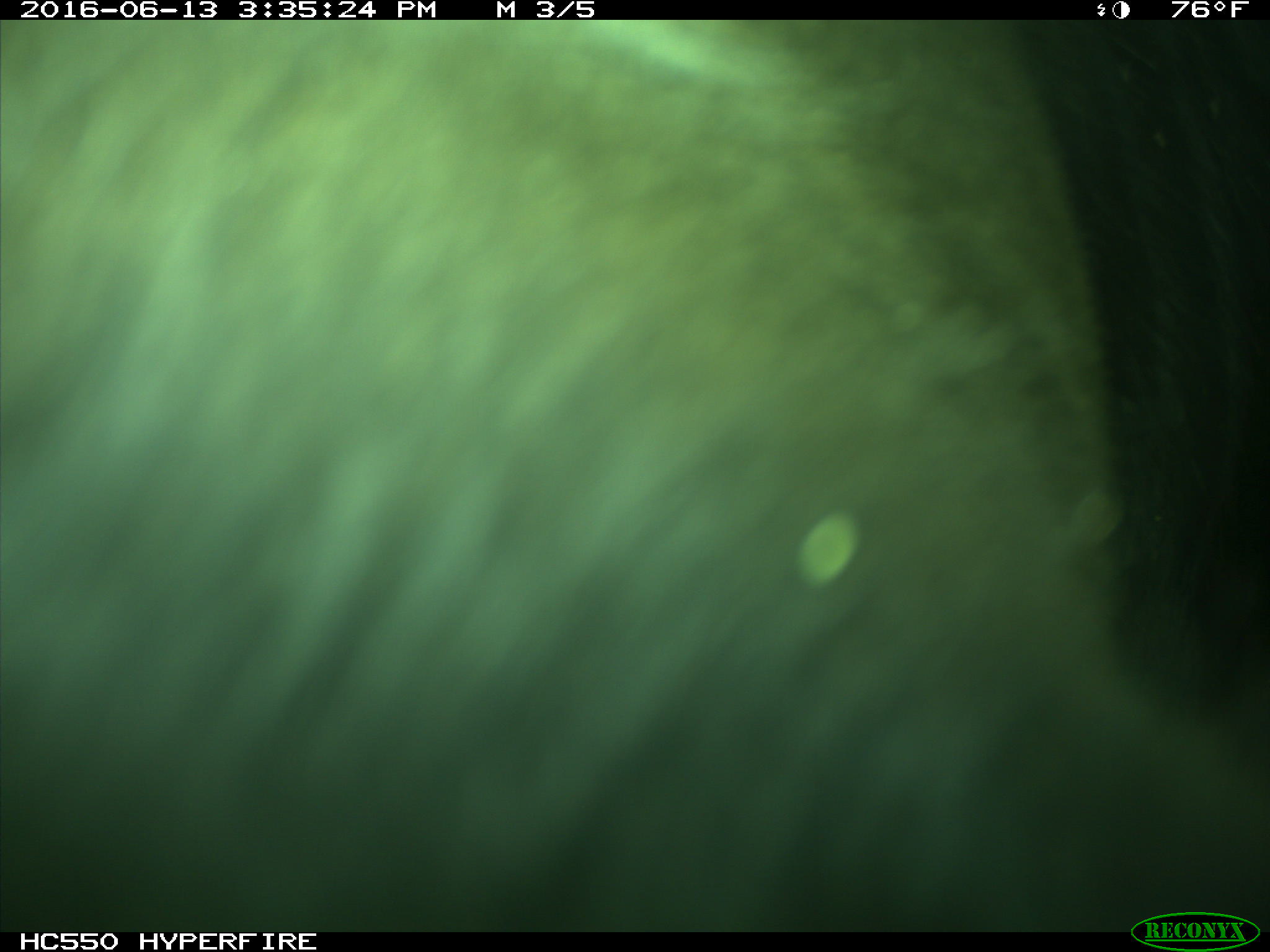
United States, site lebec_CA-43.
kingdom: Animalia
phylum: Chordata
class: Mammalia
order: Artiodactyla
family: Bovidae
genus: Bos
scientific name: Bos taurus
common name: domestic cow